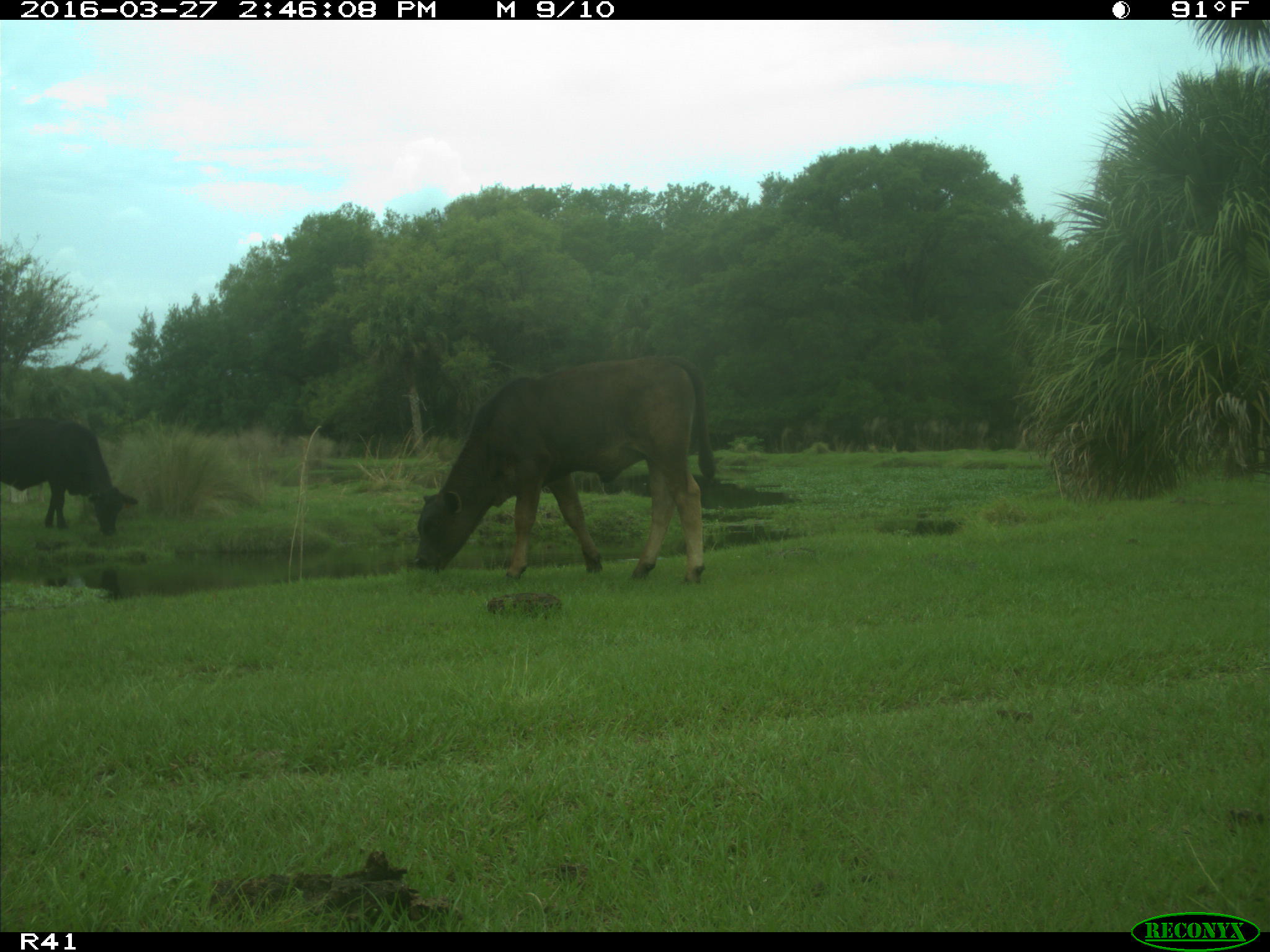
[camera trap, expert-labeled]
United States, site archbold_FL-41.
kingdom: Animalia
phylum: Chordata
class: Mammalia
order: Artiodactyla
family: Bovidae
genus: Bos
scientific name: Bos taurus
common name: domestic cow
Bos taurus (domestic cow).